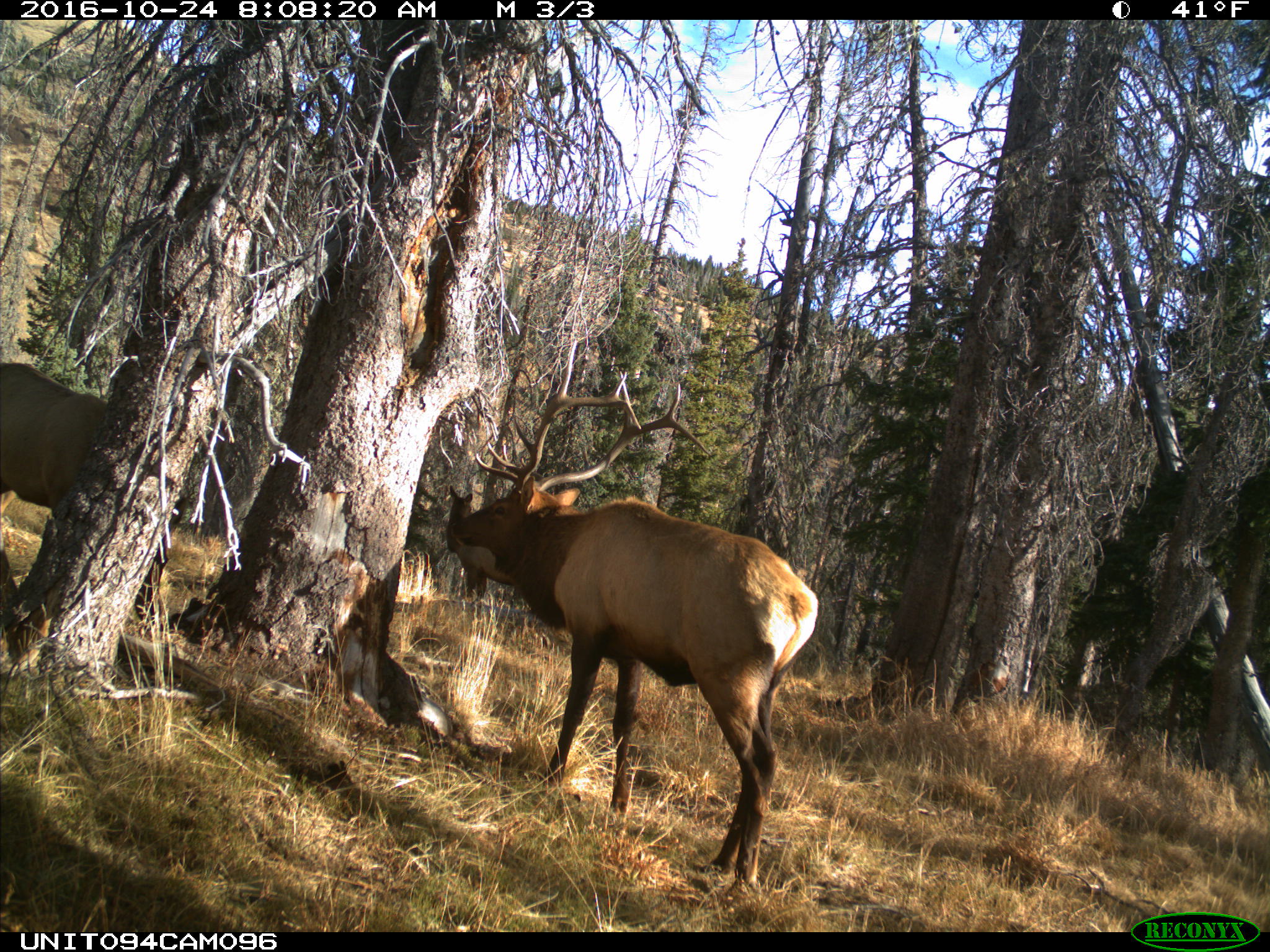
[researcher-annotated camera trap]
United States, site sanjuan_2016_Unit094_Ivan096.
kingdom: Animalia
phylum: Chordata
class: Mammalia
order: Artiodactyla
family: Cervidae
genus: Cervus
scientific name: Cervus elaphus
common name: red deer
Cervus elaphus (red deer).